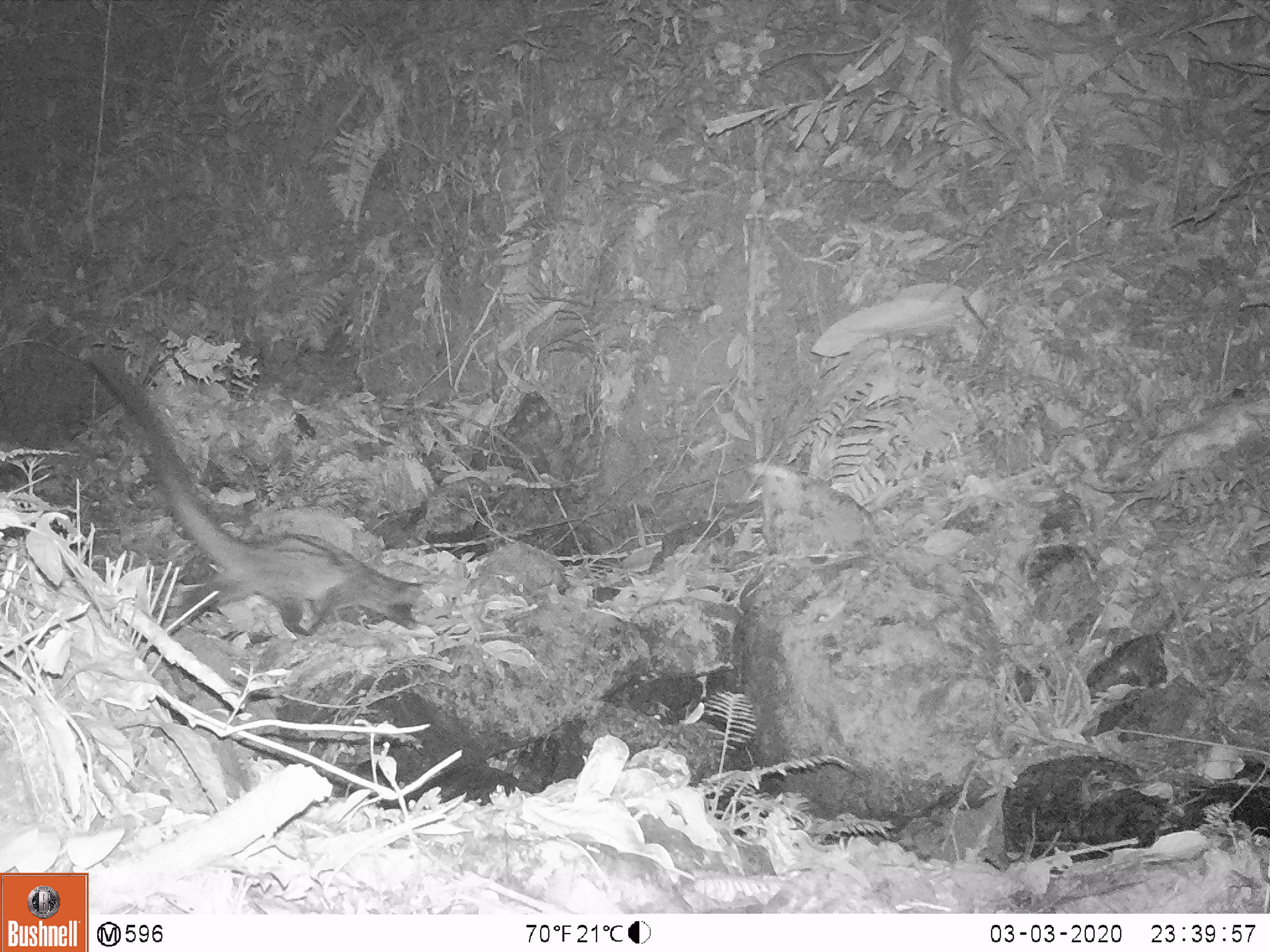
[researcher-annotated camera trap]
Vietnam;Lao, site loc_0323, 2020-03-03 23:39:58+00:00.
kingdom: Animalia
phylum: Chordata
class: Mammalia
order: Carnivora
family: Viverridae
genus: Paradoxurus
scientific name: Paradoxurus hermaphroditus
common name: common palm civet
Common palm civet (Paradoxurus hermaphroditus). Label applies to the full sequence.